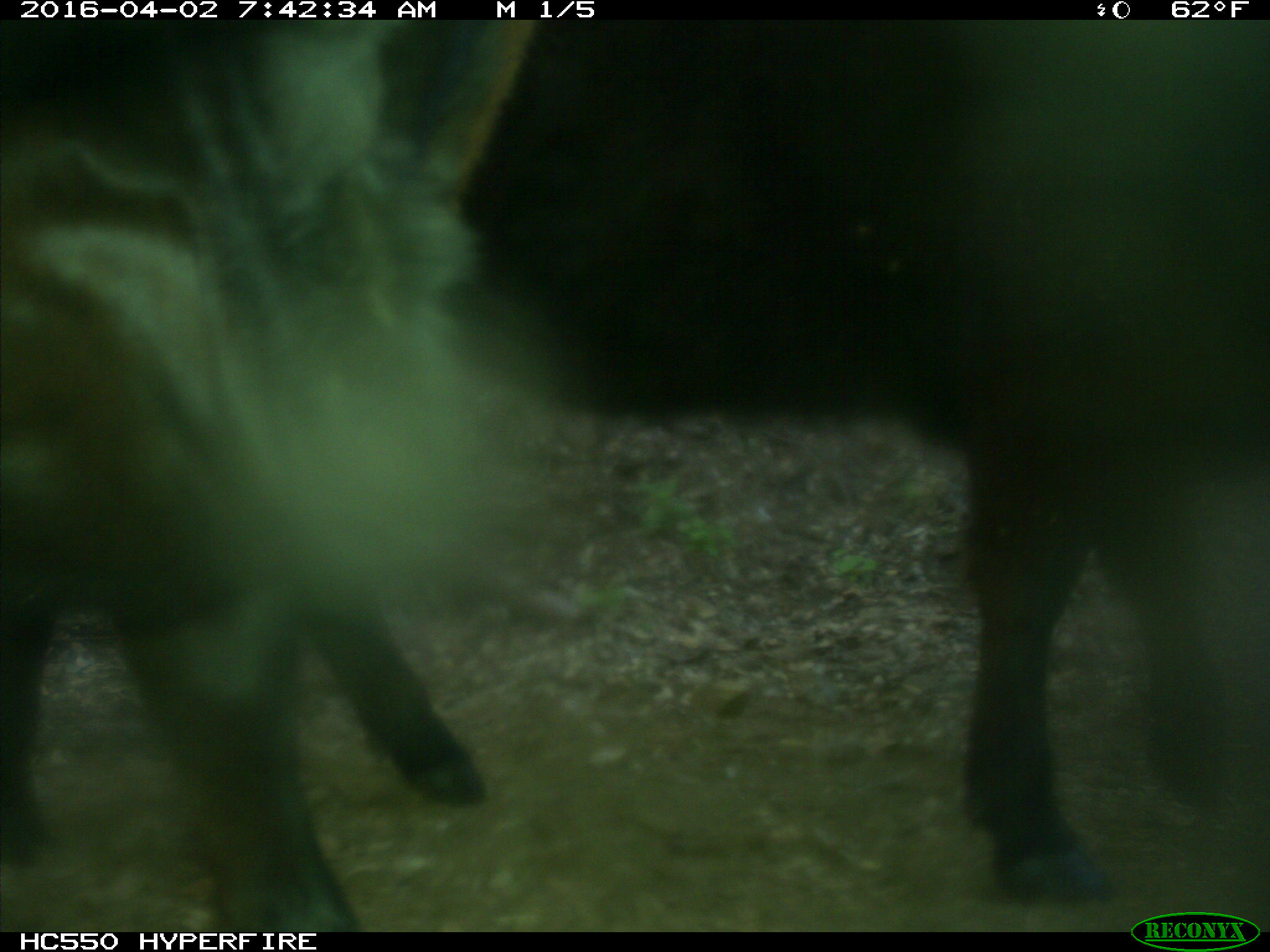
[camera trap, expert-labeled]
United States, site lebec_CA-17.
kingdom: Animalia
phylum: Chordata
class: Mammalia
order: Artiodactyla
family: Bovidae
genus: Bos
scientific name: Bos taurus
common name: domestic cow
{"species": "Bos taurus (domestic cow)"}